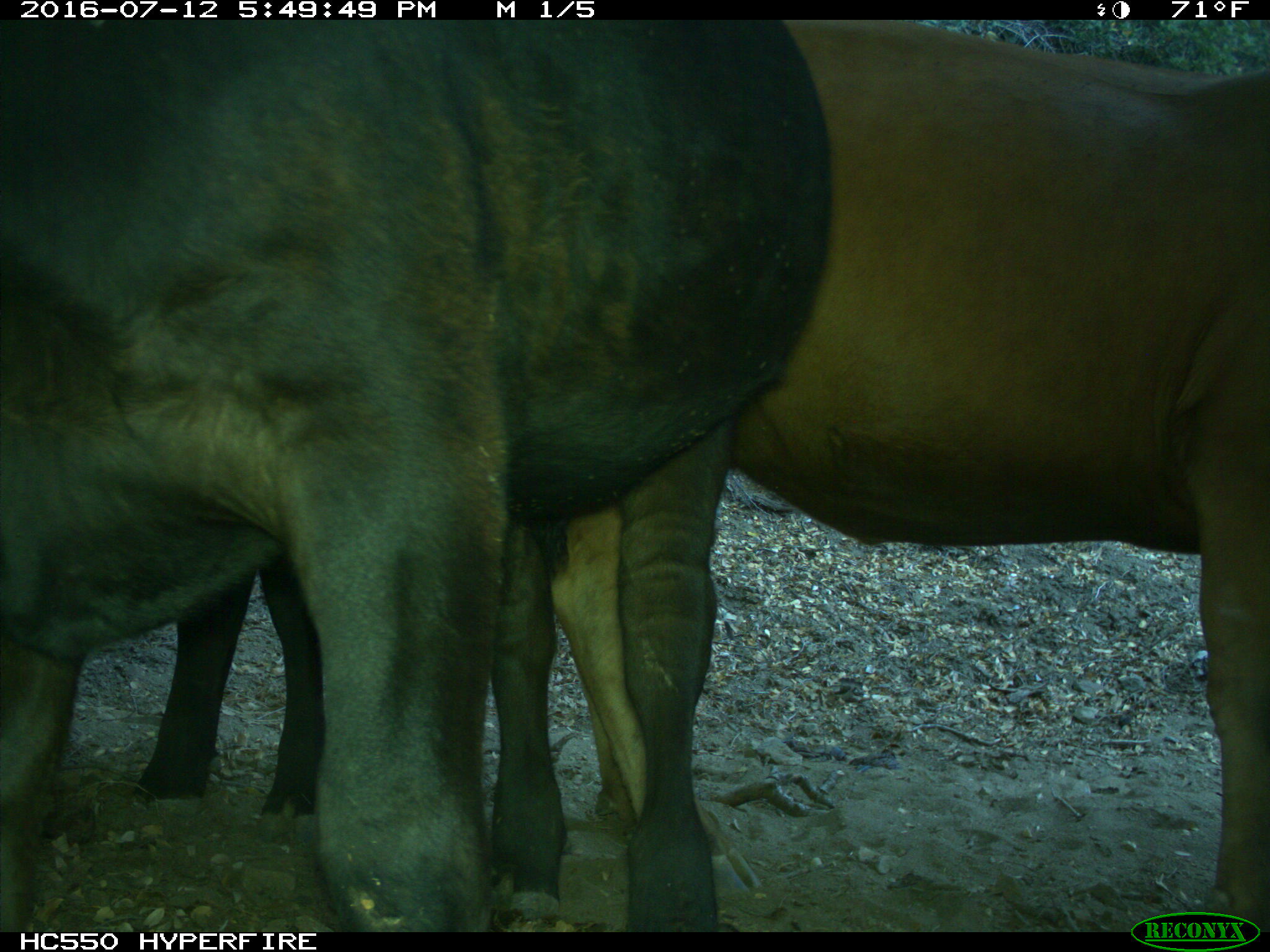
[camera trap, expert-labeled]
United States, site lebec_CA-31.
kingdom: Animalia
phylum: Chordata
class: Mammalia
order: Artiodactyla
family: Bovidae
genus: Bos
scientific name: Bos taurus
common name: domestic cow